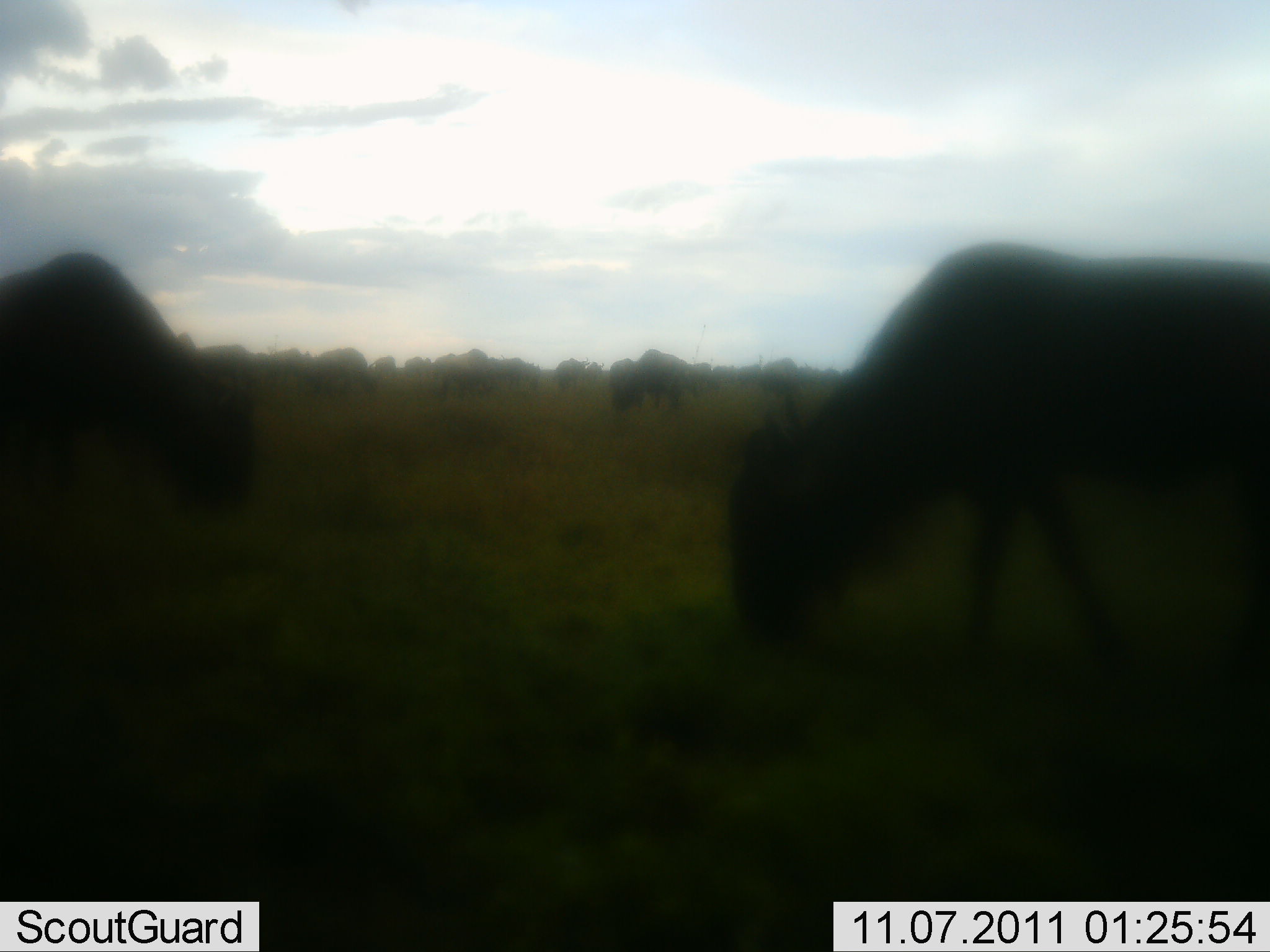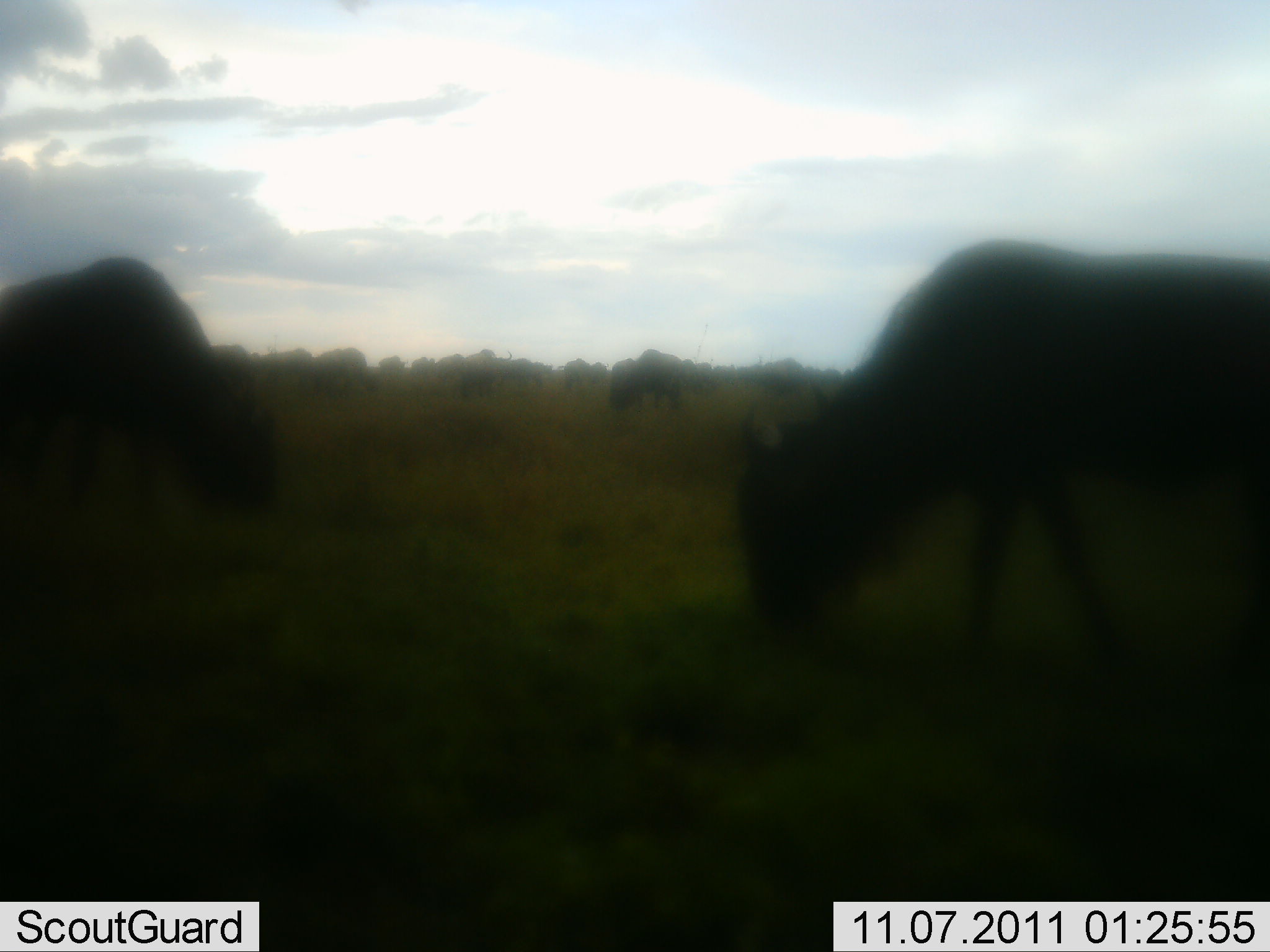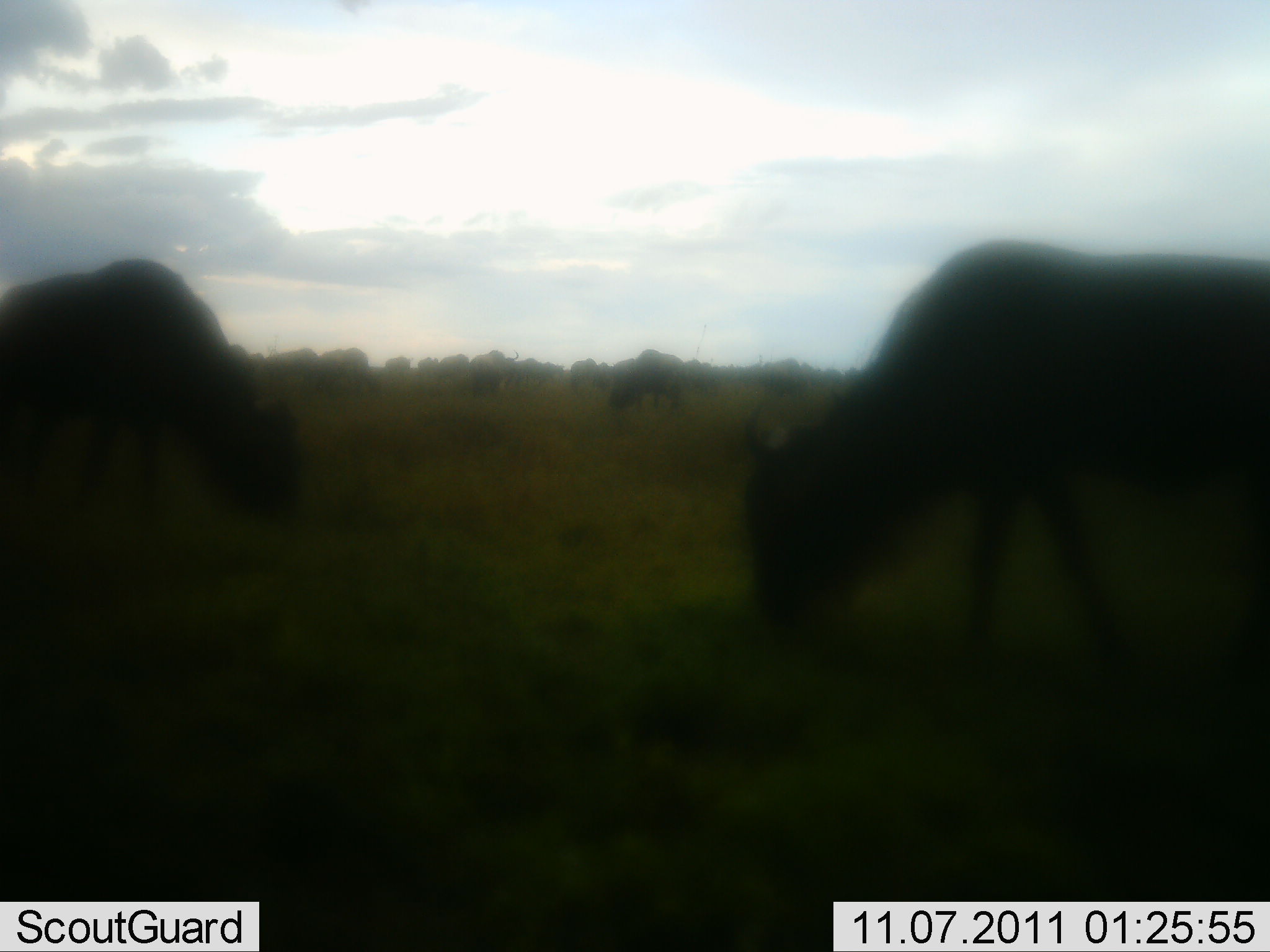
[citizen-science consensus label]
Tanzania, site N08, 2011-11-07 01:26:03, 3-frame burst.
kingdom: Animalia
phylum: Chordata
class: Mammalia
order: Artiodactyla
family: Bovidae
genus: Connochaetes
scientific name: Connochaetes taurinus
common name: blue wildebeest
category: wildebeest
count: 11-50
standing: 18%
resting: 0%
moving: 36%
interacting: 0%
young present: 0%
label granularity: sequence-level